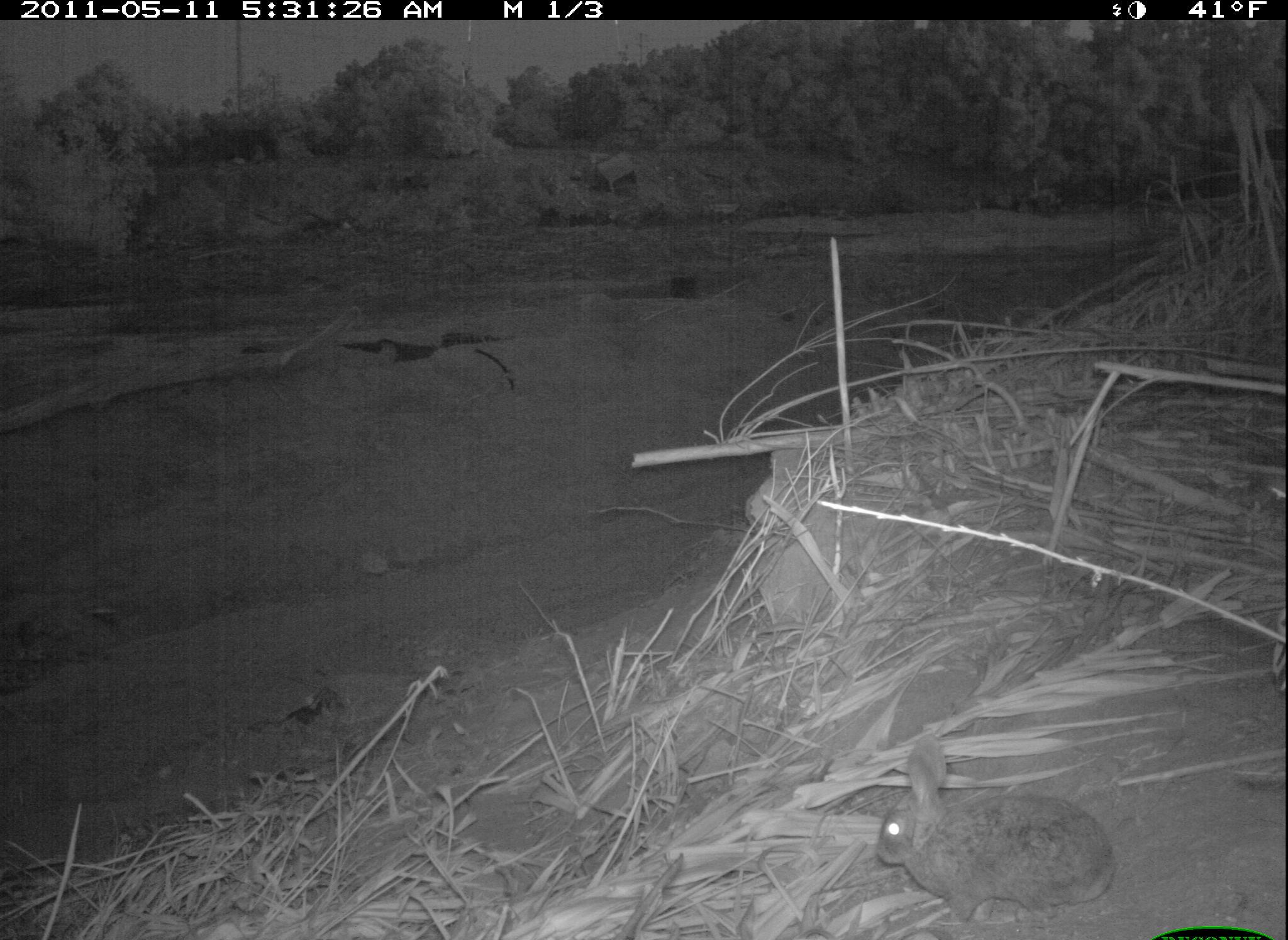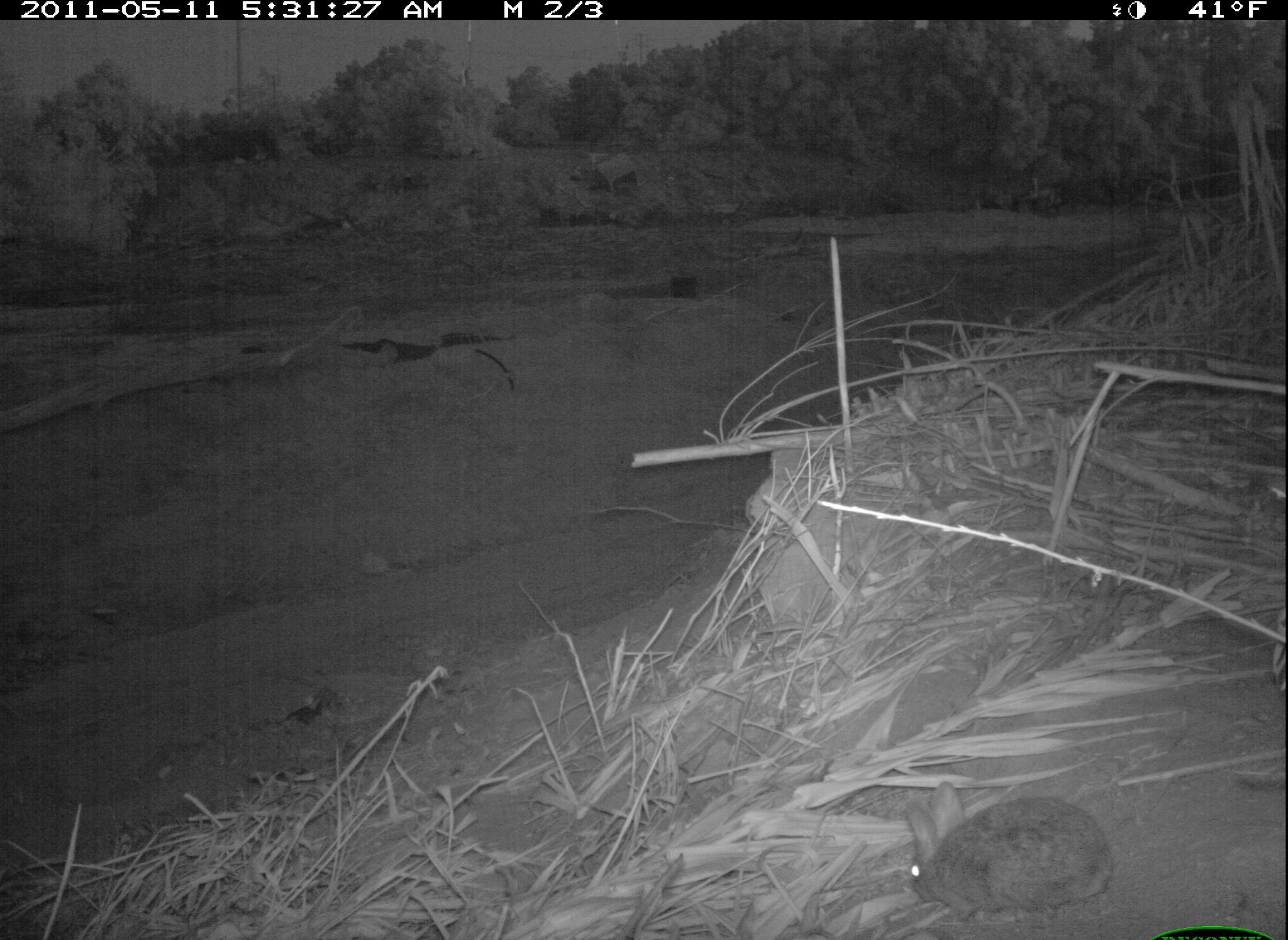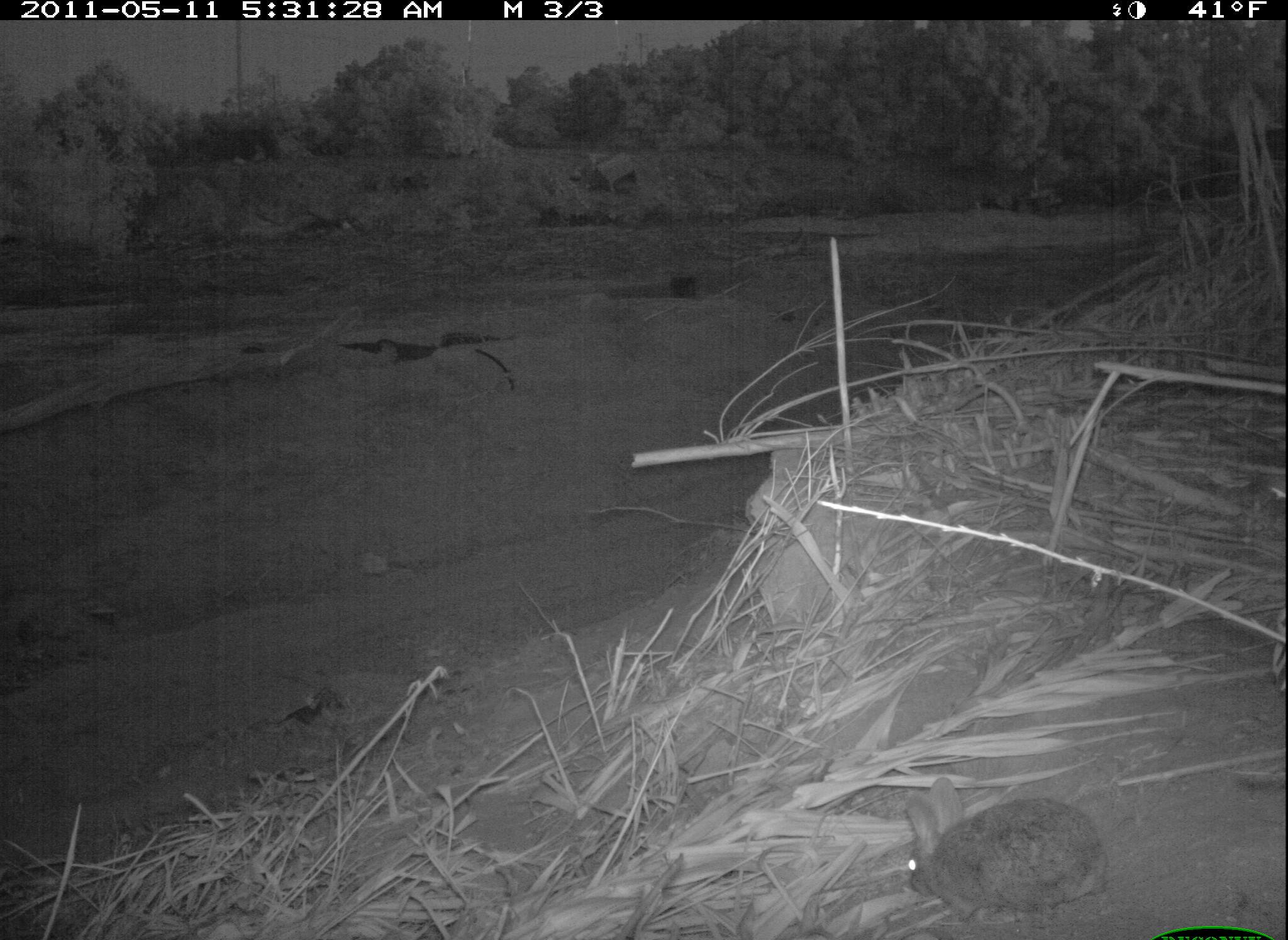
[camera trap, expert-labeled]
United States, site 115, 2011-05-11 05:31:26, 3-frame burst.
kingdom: Animalia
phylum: Chordata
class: Mammalia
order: Lagomorpha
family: Leporidae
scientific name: Leporidae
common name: rabbits and hares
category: rabbit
Rabbit (rabbits and hares) (Leporidae).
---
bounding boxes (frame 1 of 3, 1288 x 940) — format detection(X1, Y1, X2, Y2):
rabbit: detection(836, 720, 1124, 921)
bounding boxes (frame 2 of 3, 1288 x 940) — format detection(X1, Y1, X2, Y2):
rabbit: detection(890, 770, 1124, 923)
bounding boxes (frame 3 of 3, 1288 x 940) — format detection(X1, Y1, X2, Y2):
rabbit: detection(897, 765, 1116, 923)